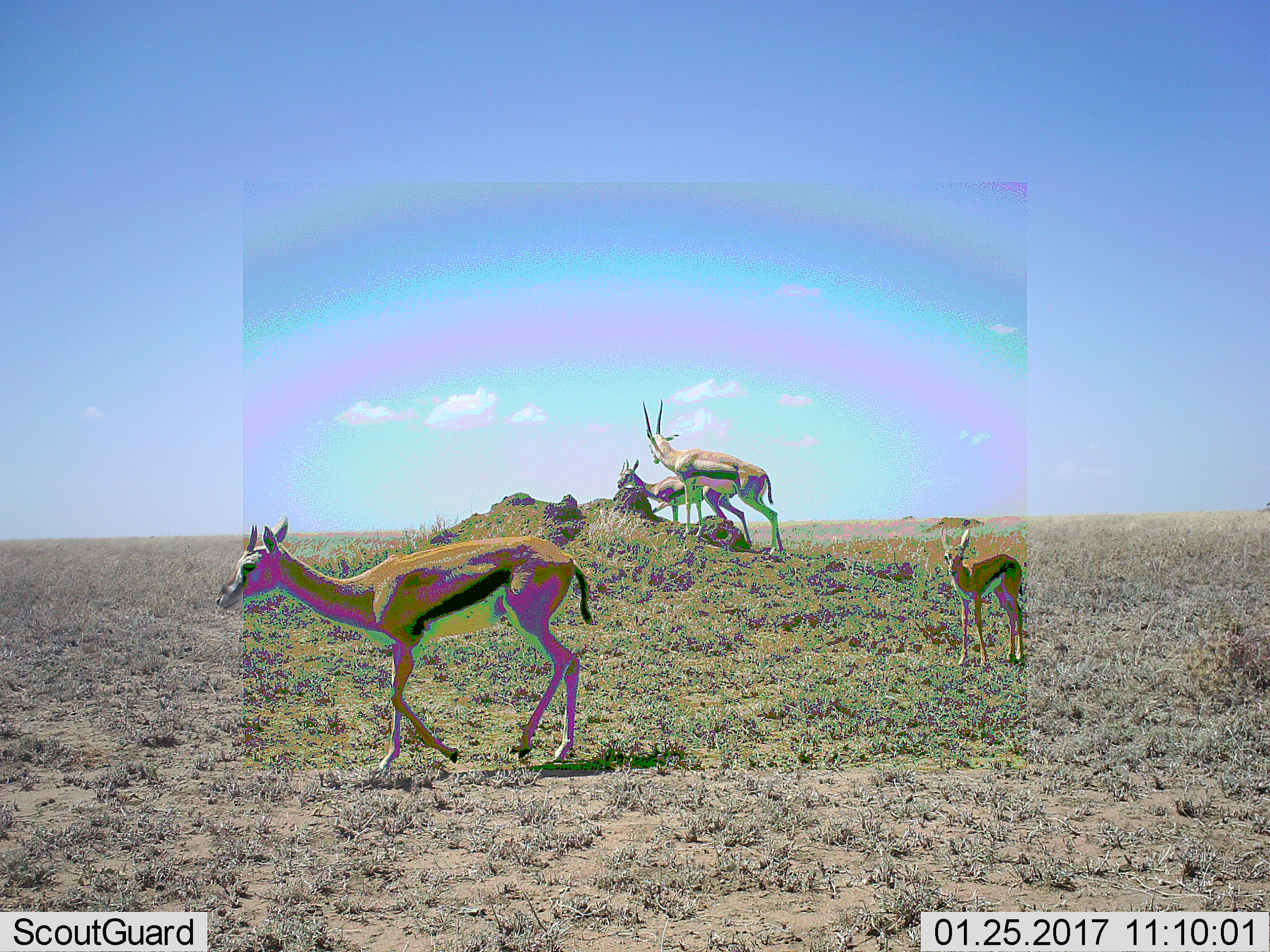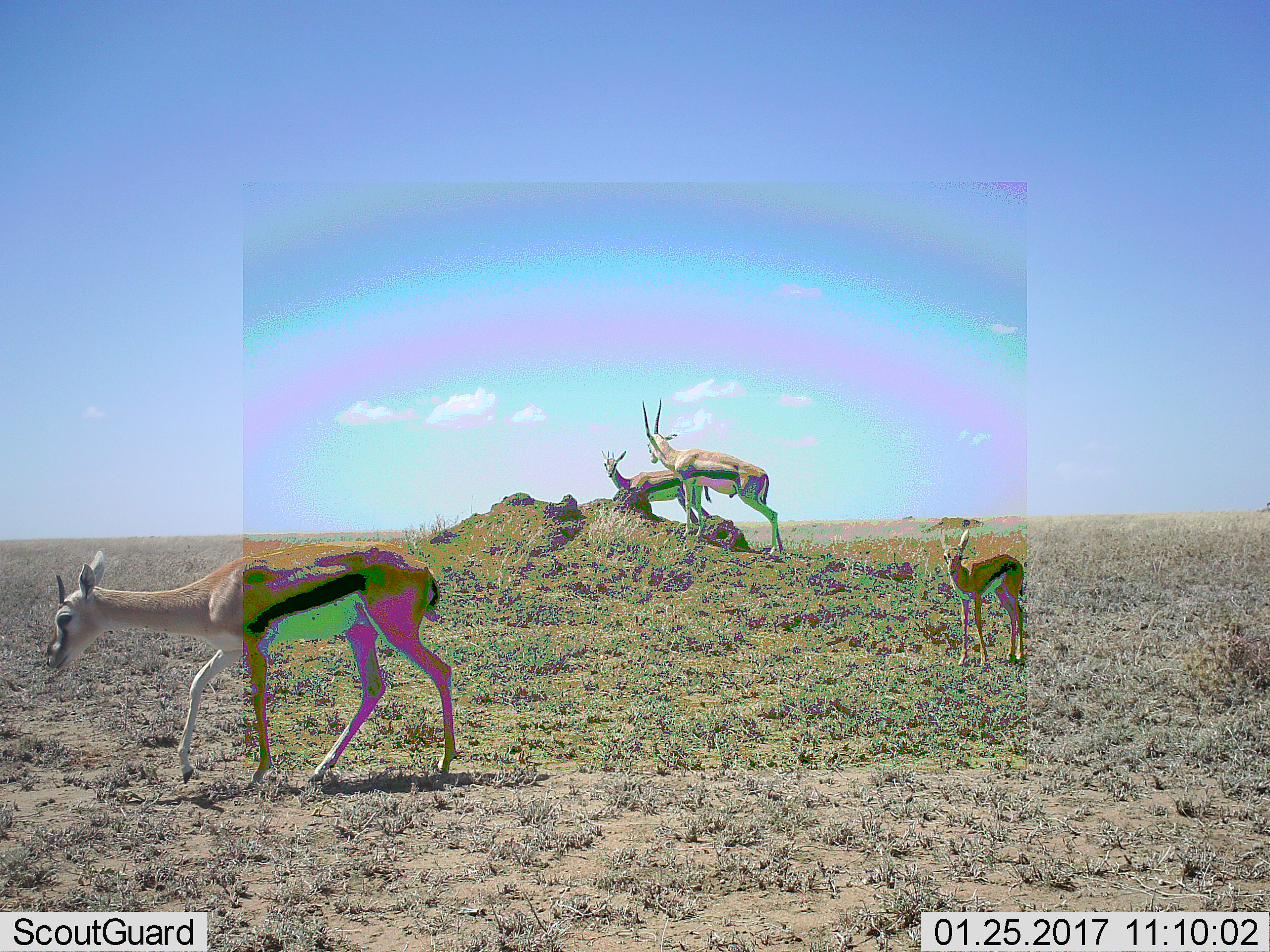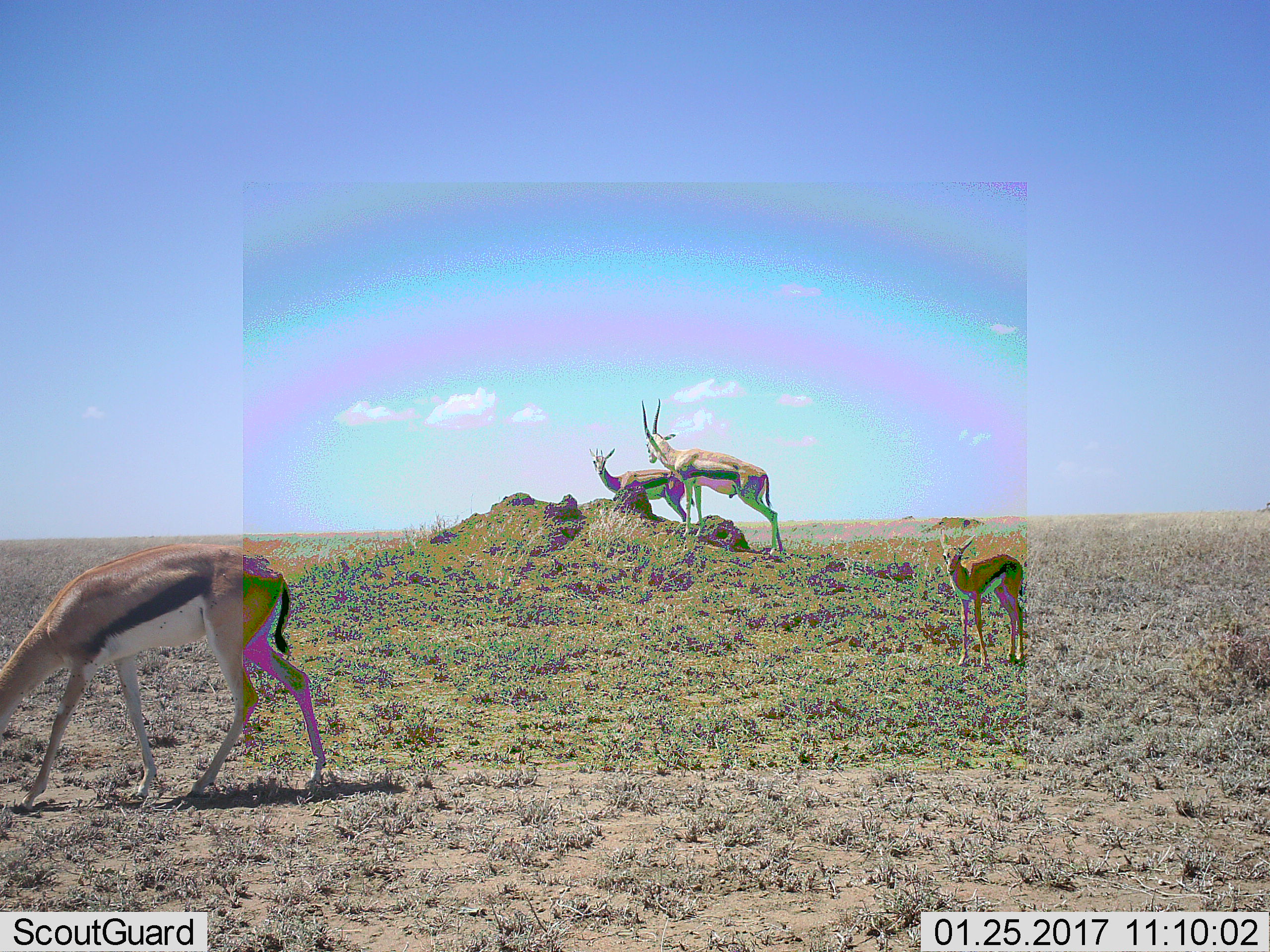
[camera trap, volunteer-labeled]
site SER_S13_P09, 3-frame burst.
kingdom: Animalia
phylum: Chordata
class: Mammalia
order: Artiodactyla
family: Bovidae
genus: Eudorcas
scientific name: Eudorcas thomsonii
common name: thomson's gazelle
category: gazellethomsons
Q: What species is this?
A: Gazellethomsons (thomson's gazelle) (Eudorcas thomsonii).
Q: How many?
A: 4.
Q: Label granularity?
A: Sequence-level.